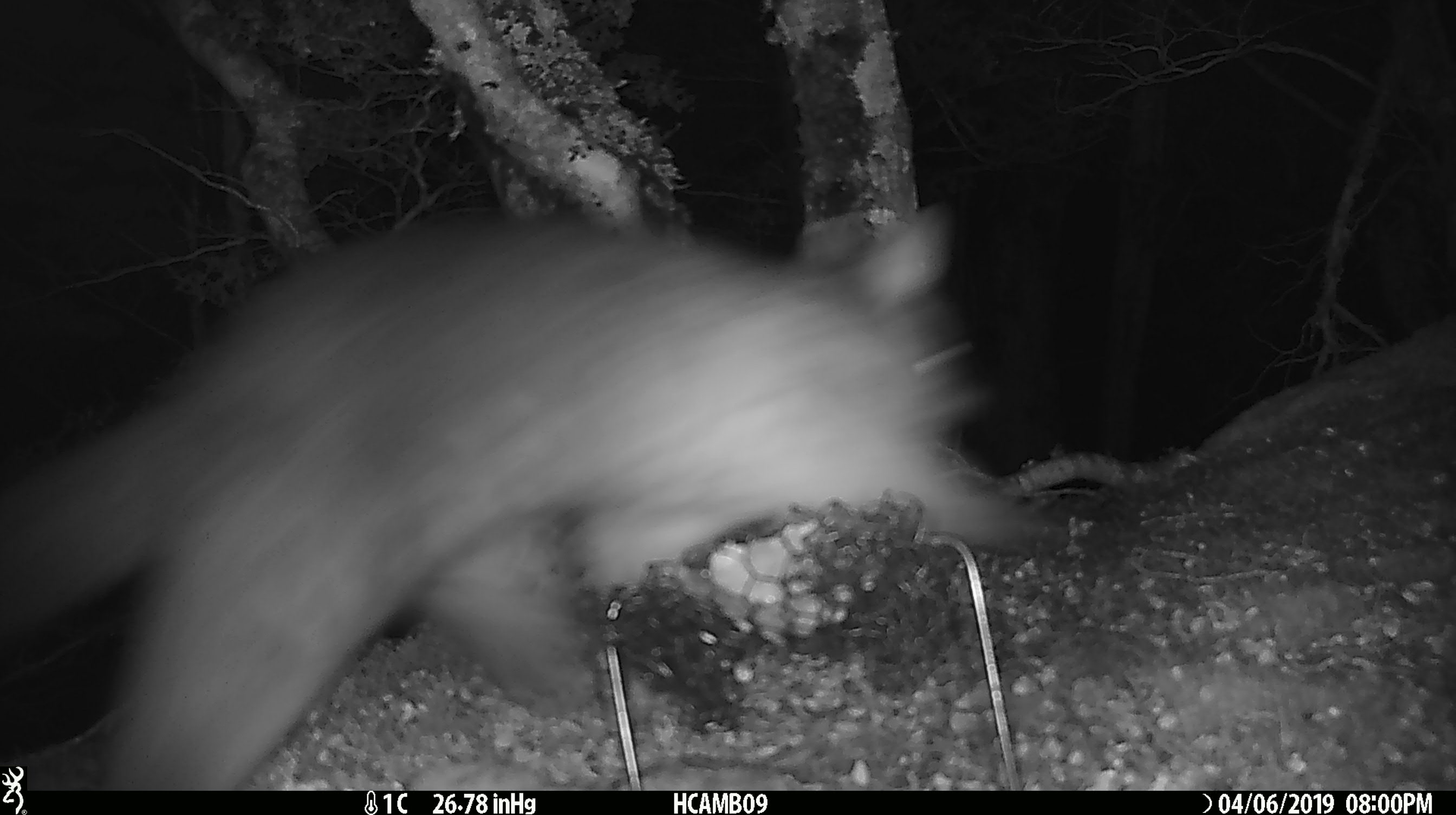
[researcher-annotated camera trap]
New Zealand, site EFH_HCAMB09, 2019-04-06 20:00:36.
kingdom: Animalia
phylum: Chordata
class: Mammalia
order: Diprotodontia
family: Phalangeridae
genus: Trichosurus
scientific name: Trichosurus vulpecula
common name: common brushtail possum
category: possum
Possum (common brushtail possum) (Trichosurus vulpecula).